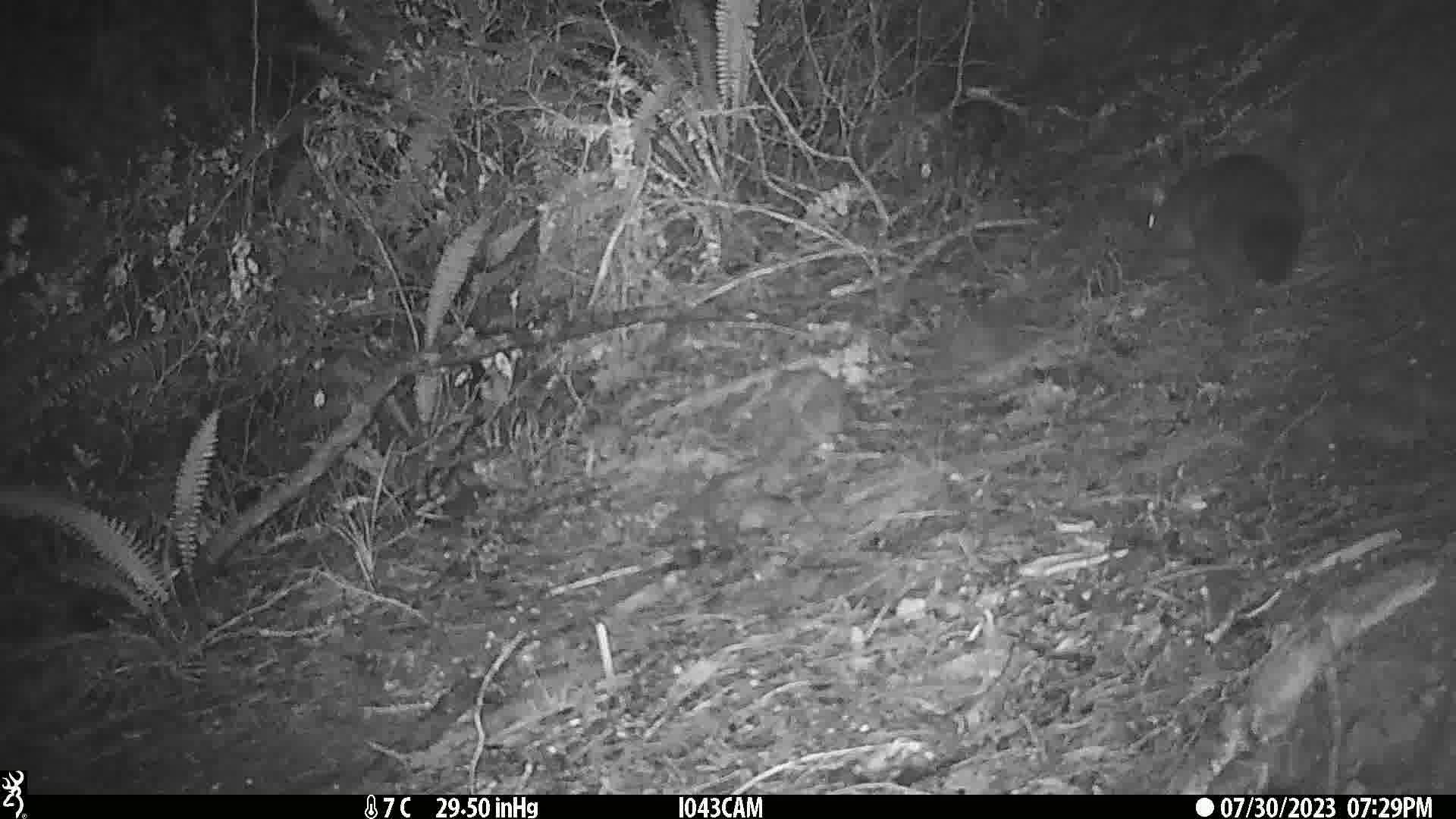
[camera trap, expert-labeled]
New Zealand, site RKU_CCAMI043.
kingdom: Animalia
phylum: Chordata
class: Mammalia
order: Diprotodontia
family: Phalangeridae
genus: Trichosurus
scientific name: Trichosurus vulpecula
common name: common brushtail possum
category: possum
Possum (common brushtail possum) (Trichosurus vulpecula).